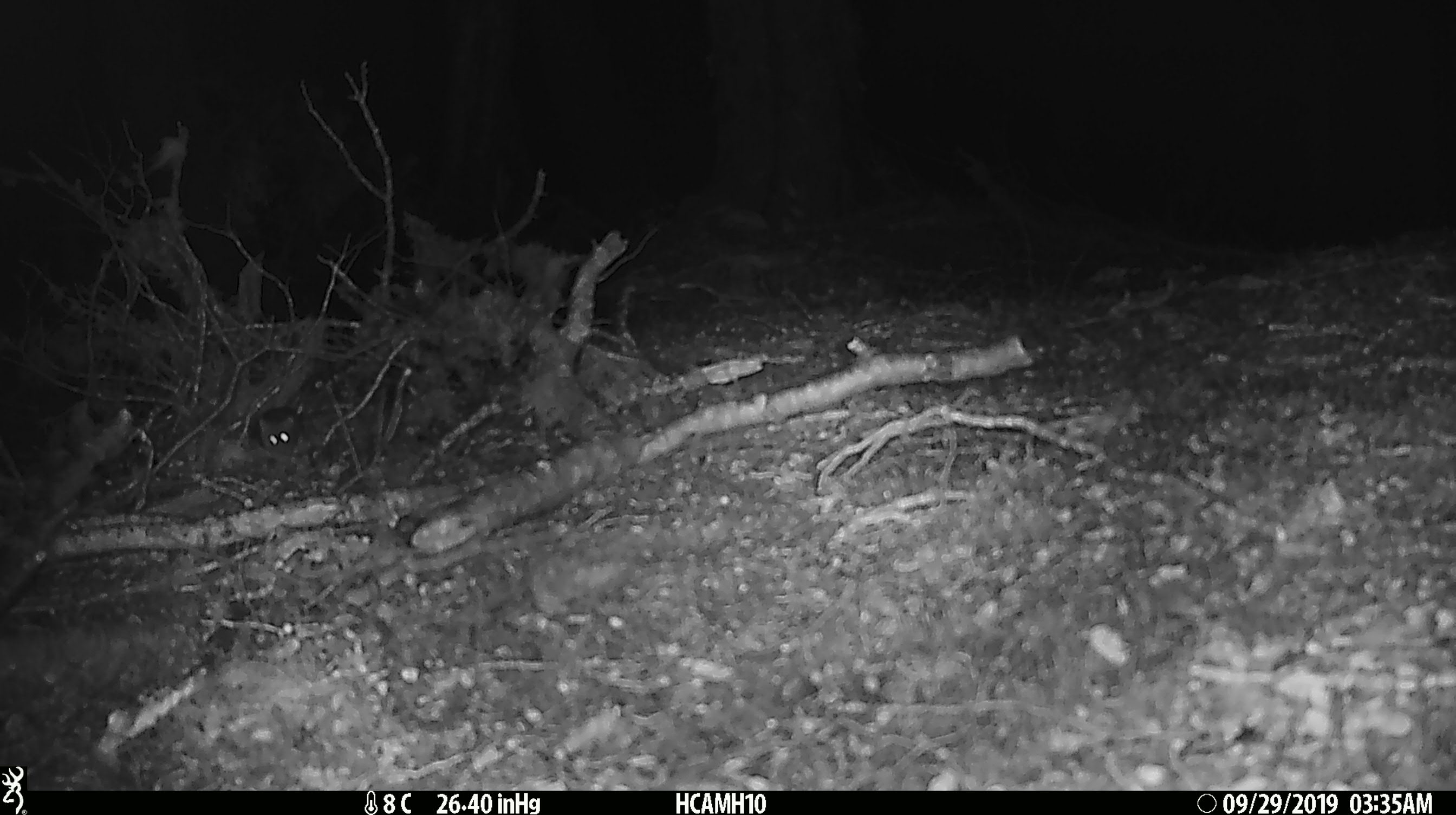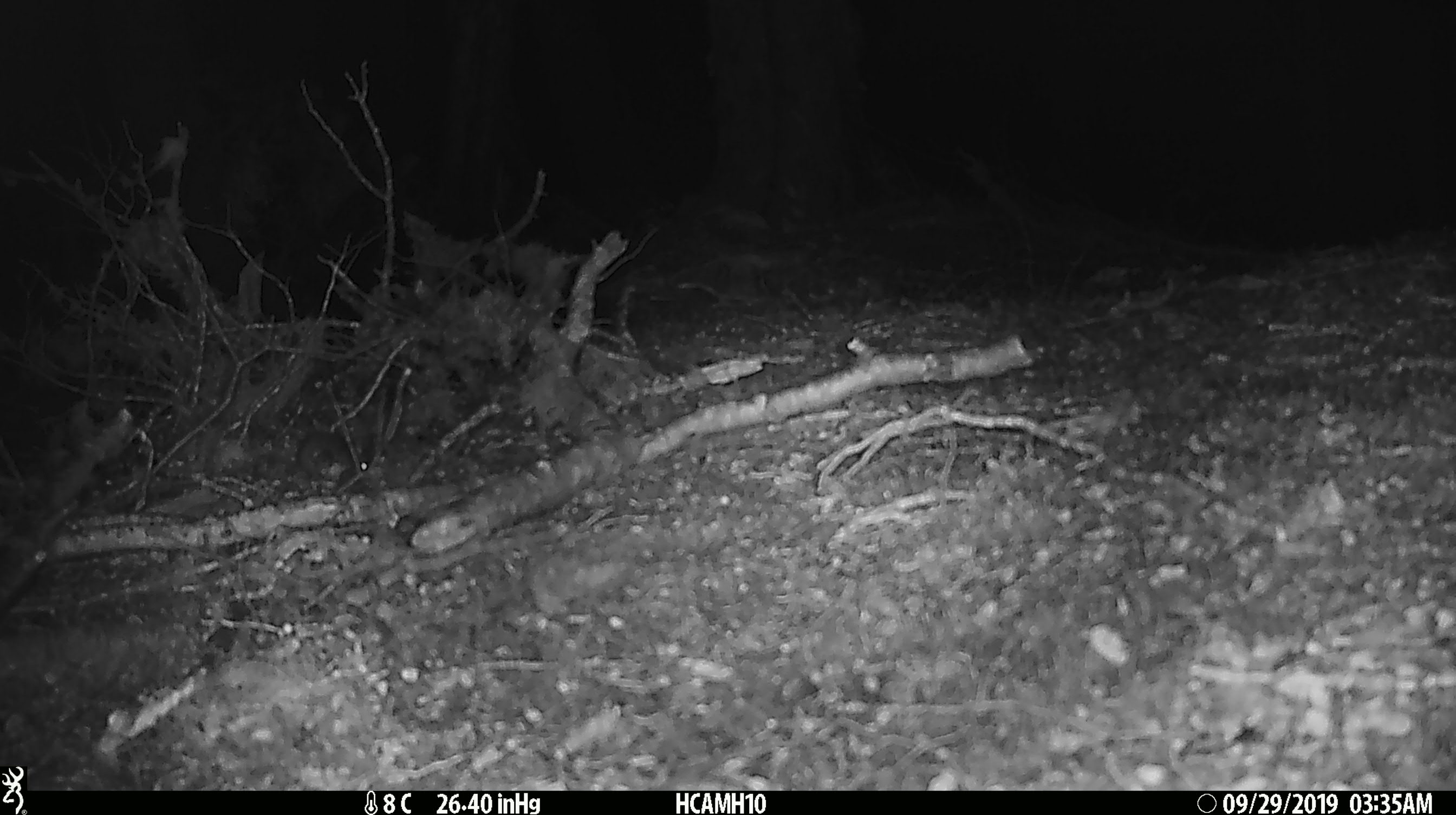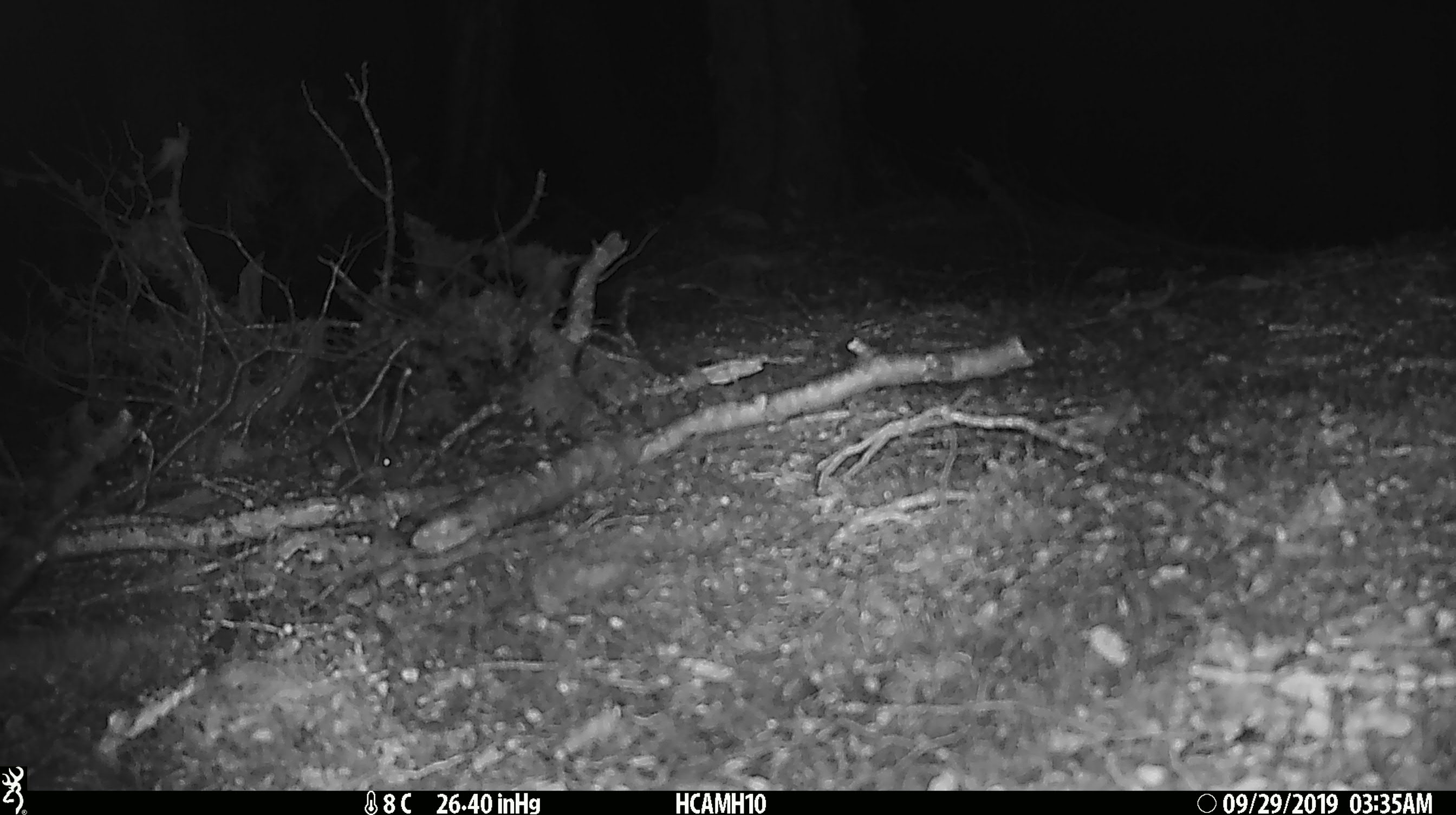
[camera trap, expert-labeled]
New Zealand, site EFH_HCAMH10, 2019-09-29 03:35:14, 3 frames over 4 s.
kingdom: Animalia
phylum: Chordata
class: Mammalia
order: Rodentia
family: Muridae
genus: Mus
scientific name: Mus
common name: mouse